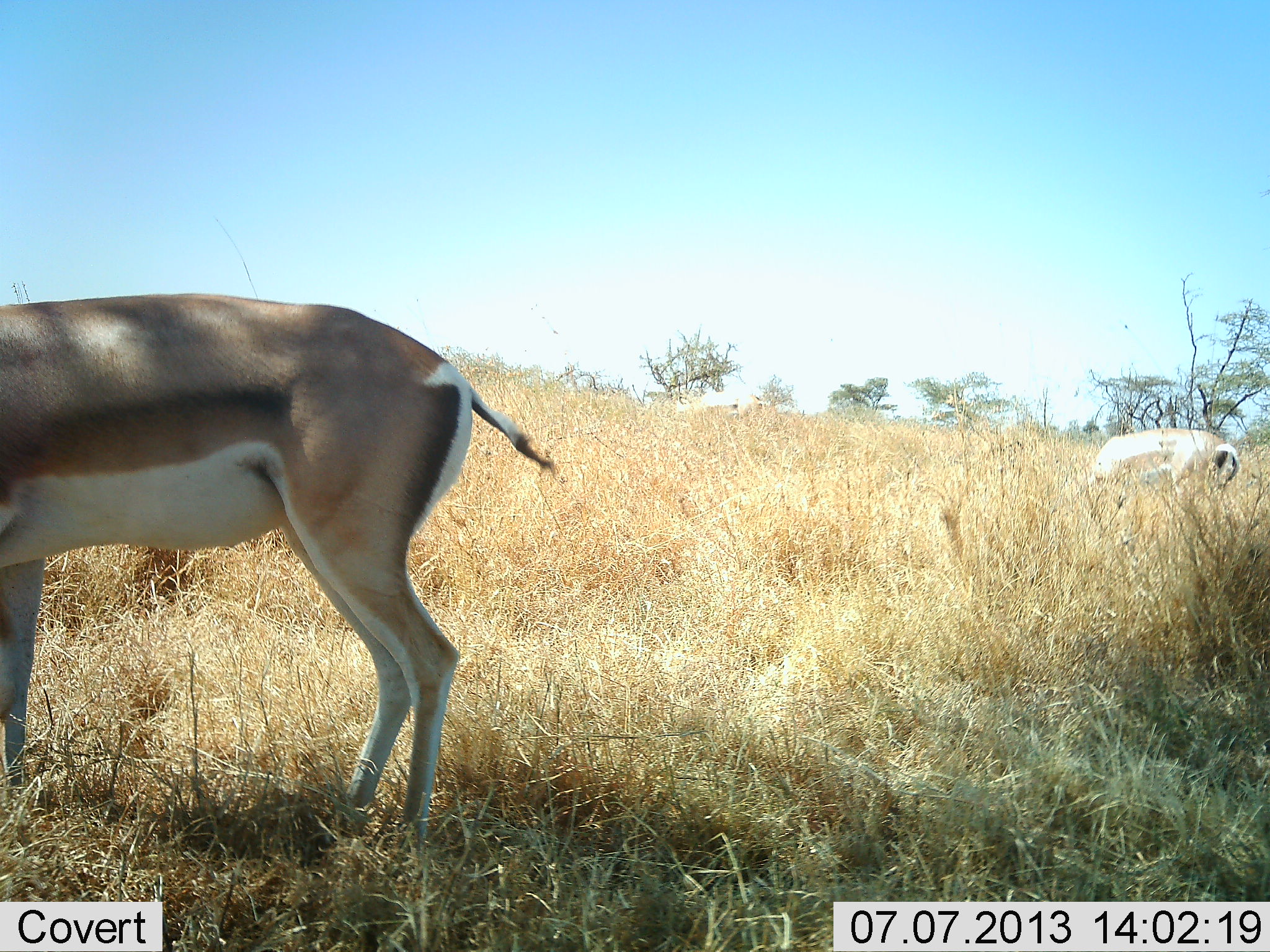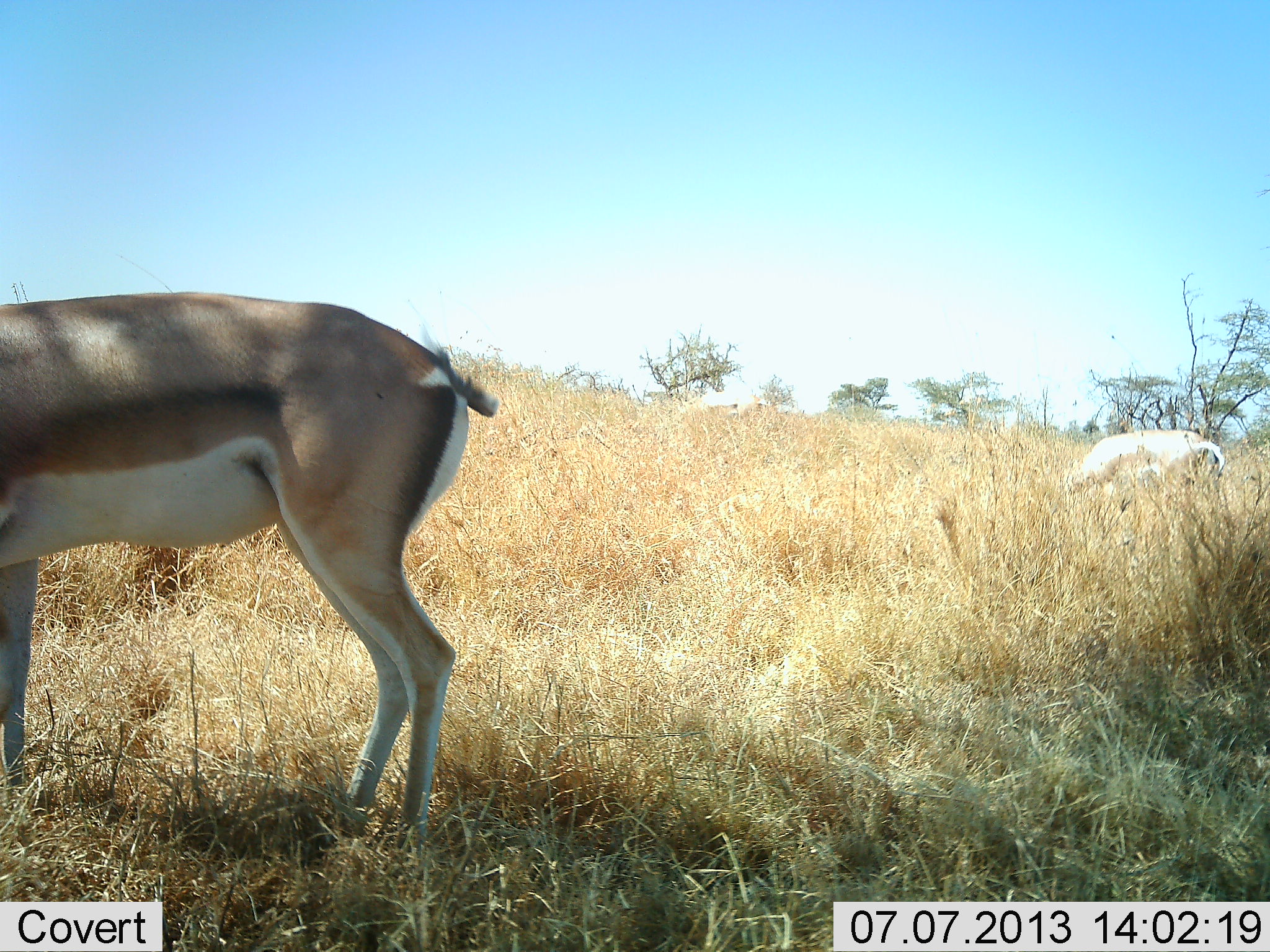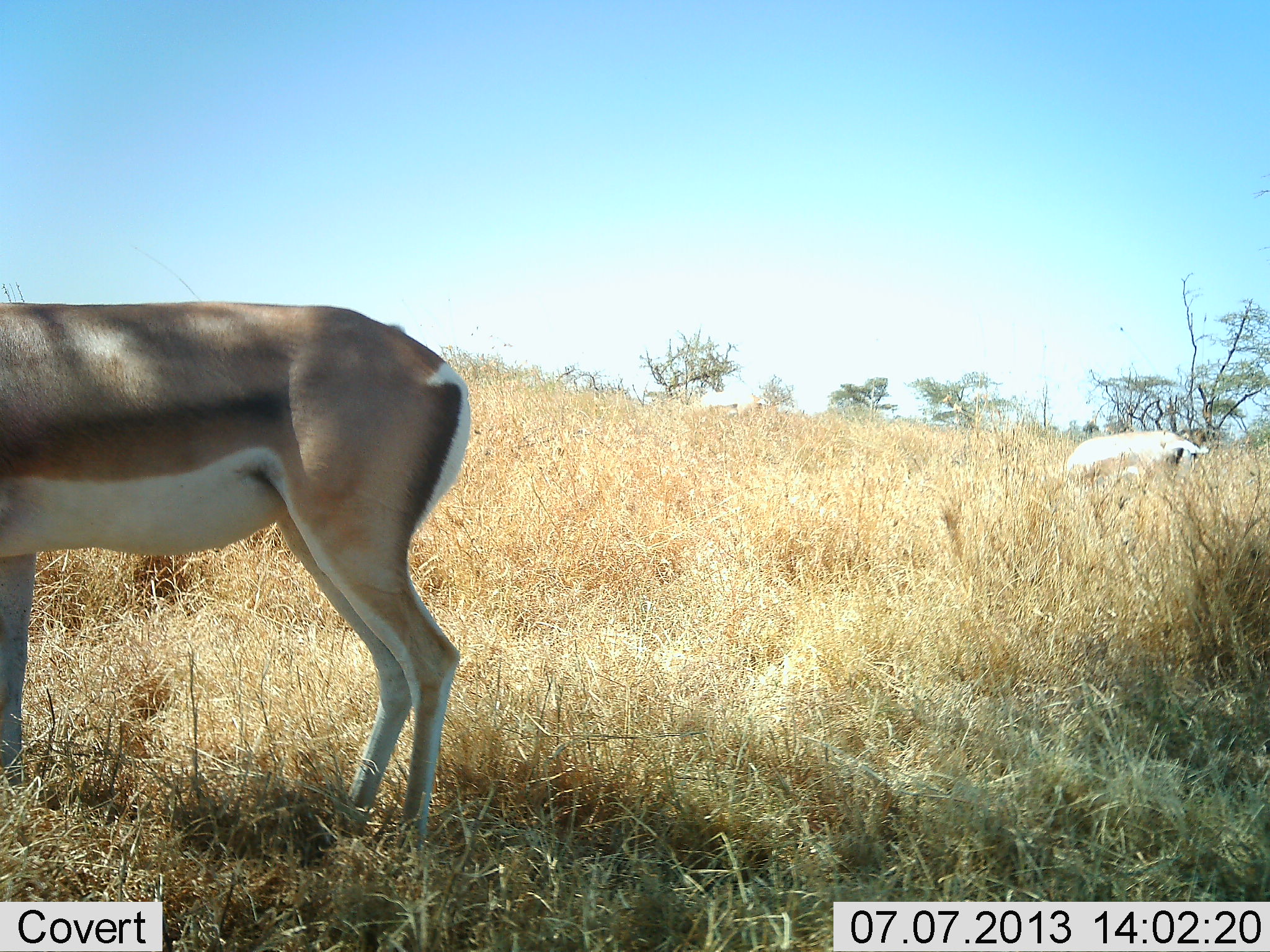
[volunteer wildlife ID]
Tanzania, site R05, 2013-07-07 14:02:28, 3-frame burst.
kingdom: Animalia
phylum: Chordata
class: Mammalia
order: Artiodactyla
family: Bovidae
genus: Nanger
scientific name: Nanger granti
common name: grant's gazelle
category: gazellegrants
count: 2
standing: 62%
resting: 0%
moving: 12%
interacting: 0%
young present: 0%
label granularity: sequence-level